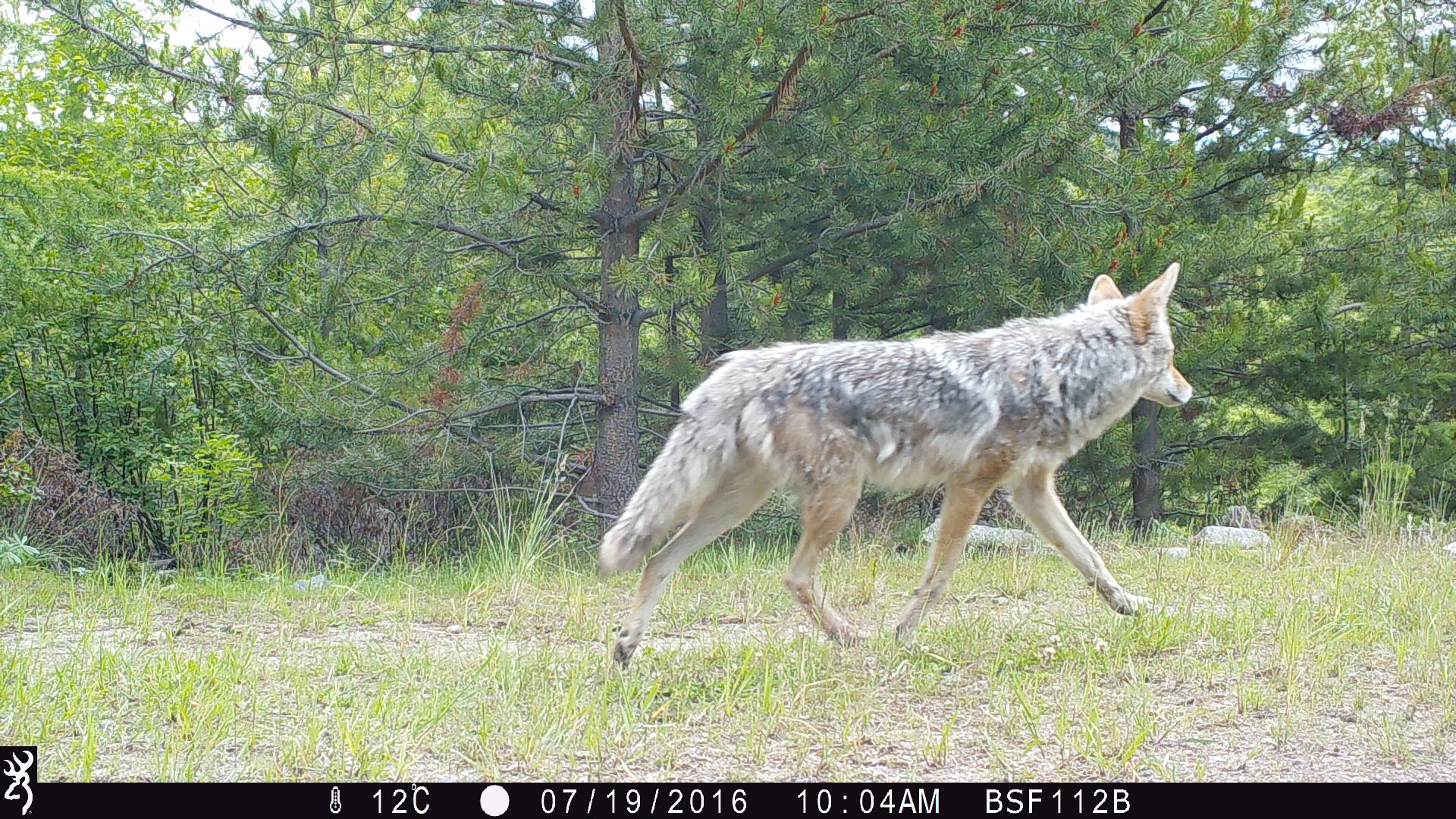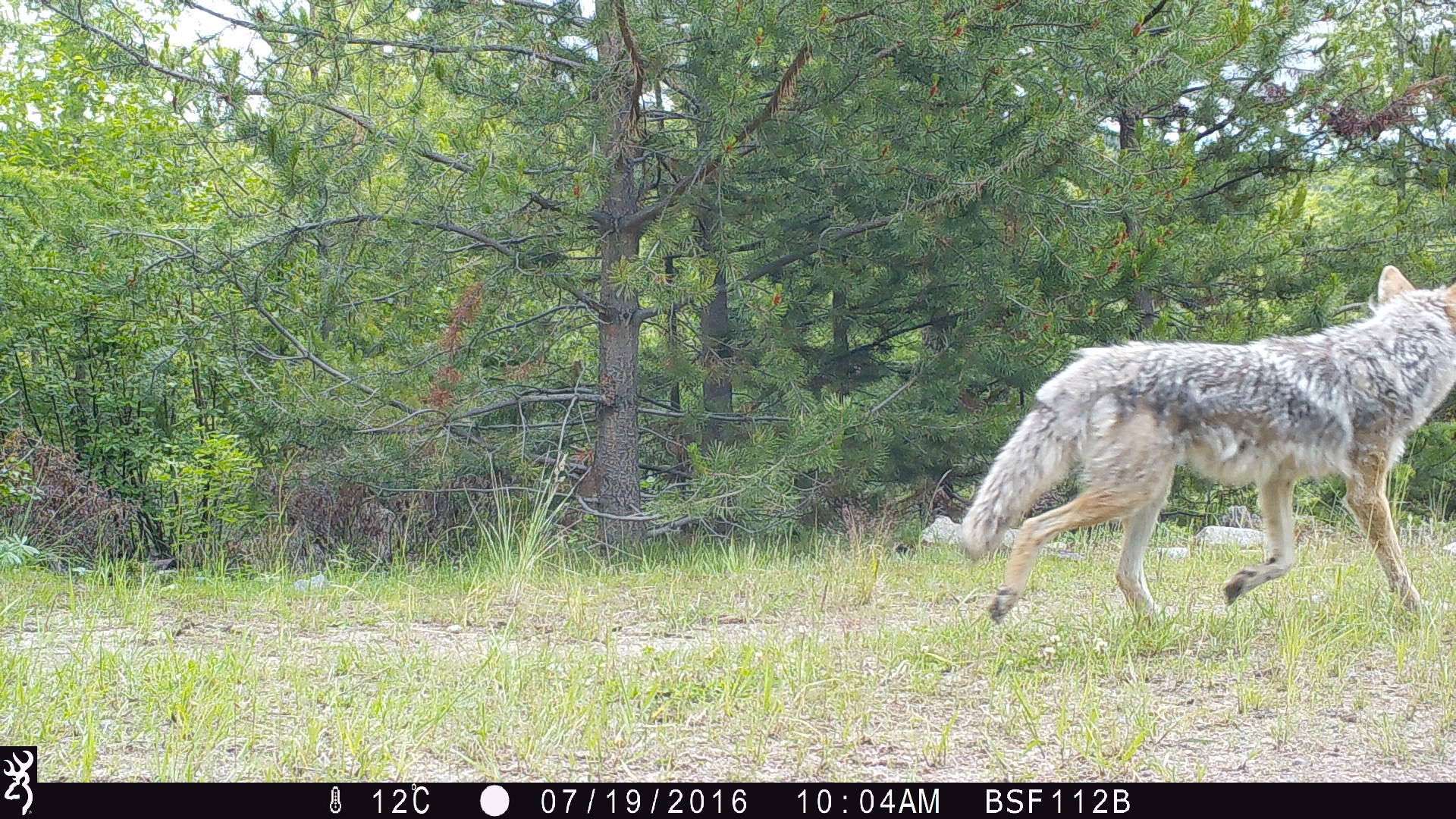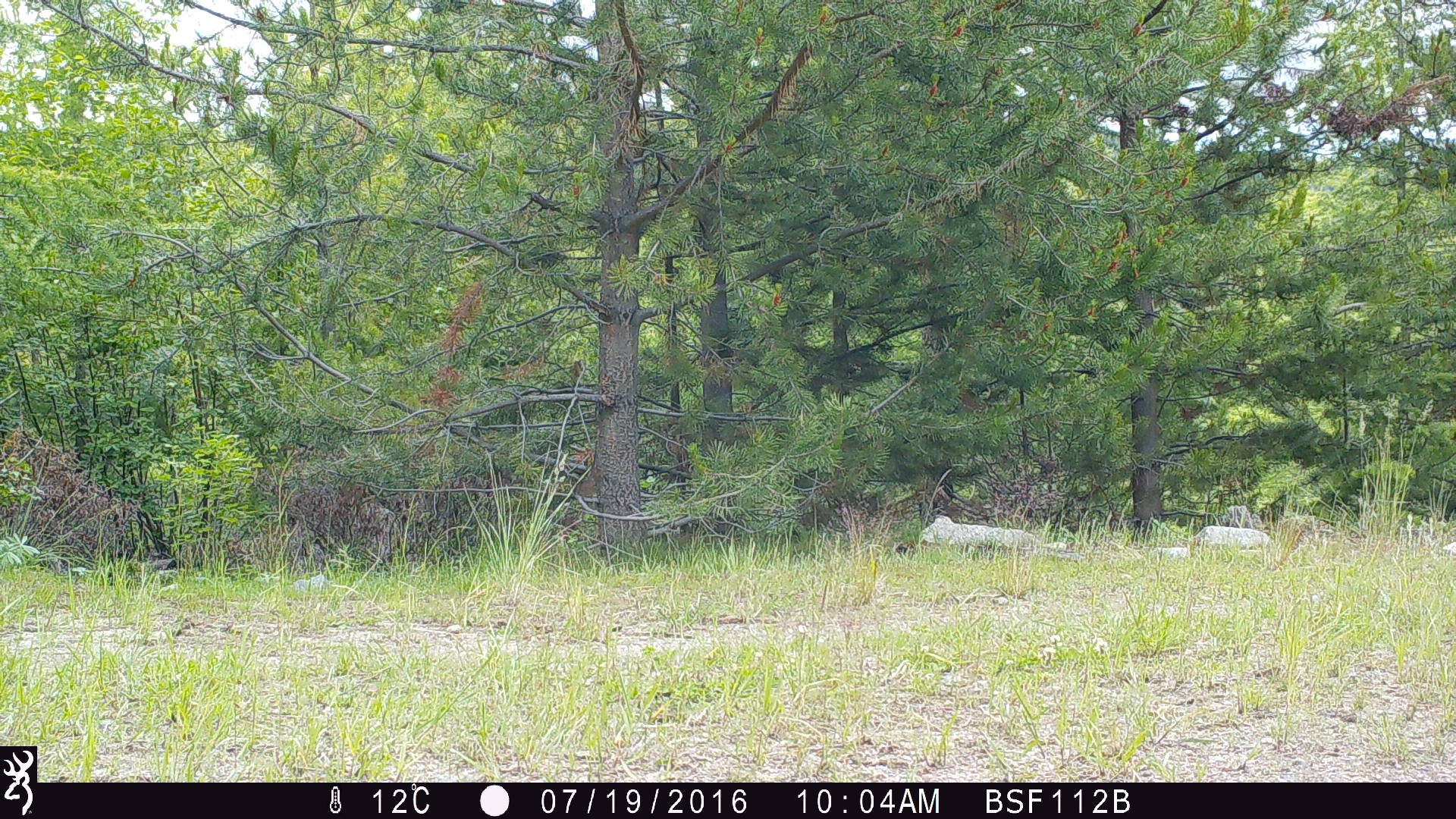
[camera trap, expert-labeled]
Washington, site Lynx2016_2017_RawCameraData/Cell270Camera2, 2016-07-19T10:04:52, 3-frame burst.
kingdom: Animalia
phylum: Chordata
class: Mammalia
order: Carnivora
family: Canidae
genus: Canis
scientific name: Canis latrans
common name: coyote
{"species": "Canis latrans (coyote)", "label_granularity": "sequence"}